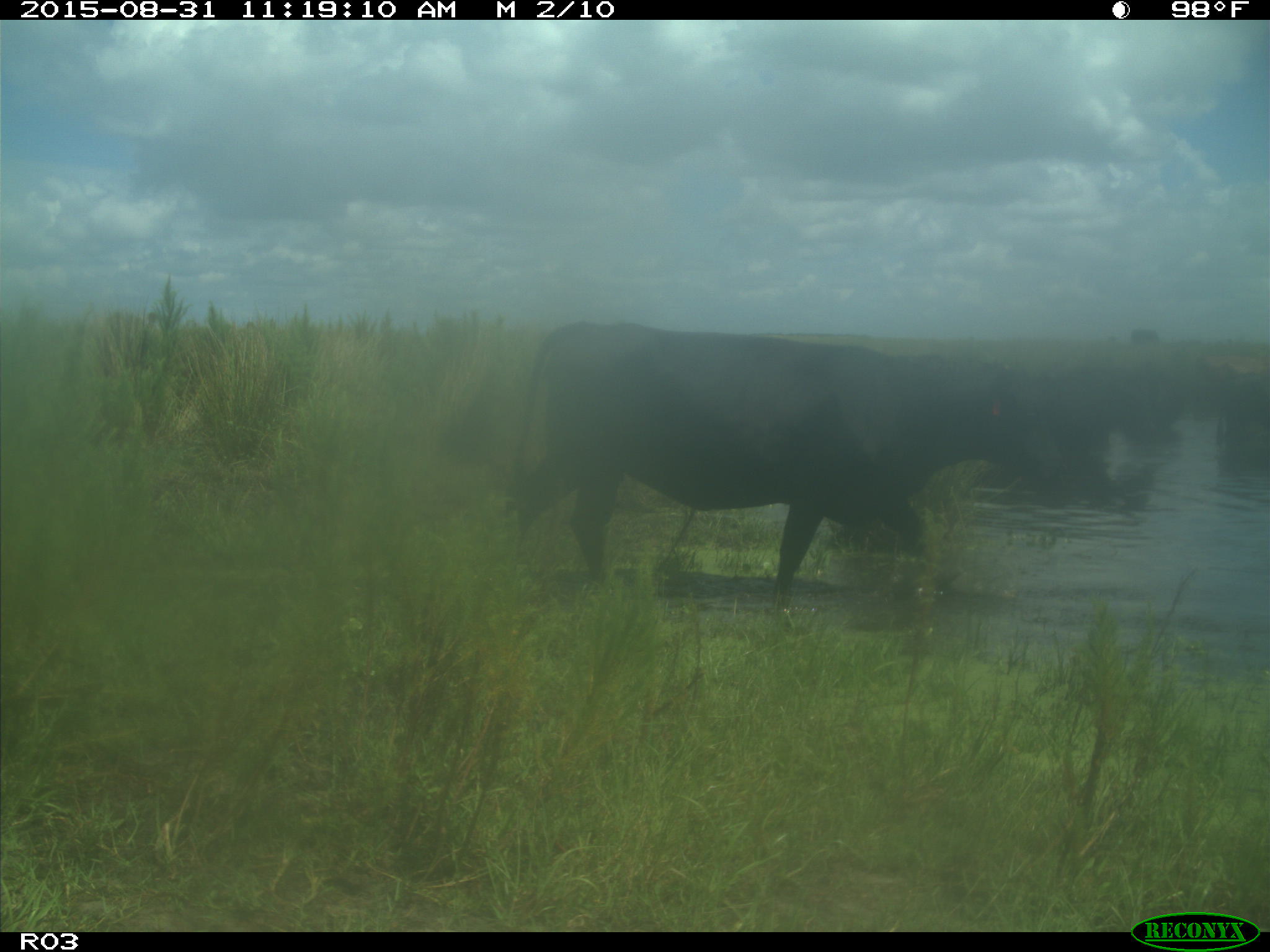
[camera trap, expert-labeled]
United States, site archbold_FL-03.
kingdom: Animalia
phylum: Chordata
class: Mammalia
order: Artiodactyla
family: Bovidae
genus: Bos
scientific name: Bos taurus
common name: domestic cow